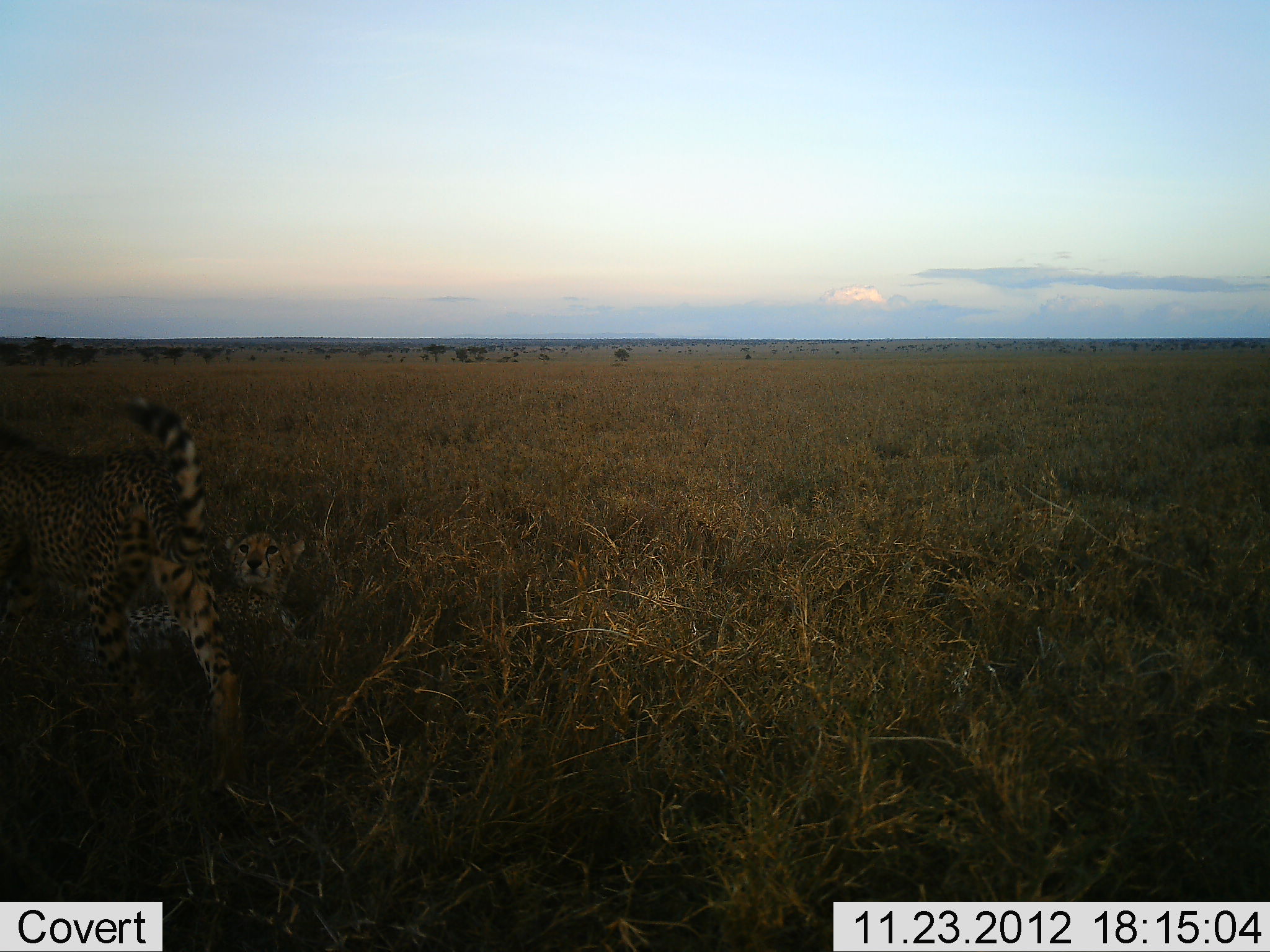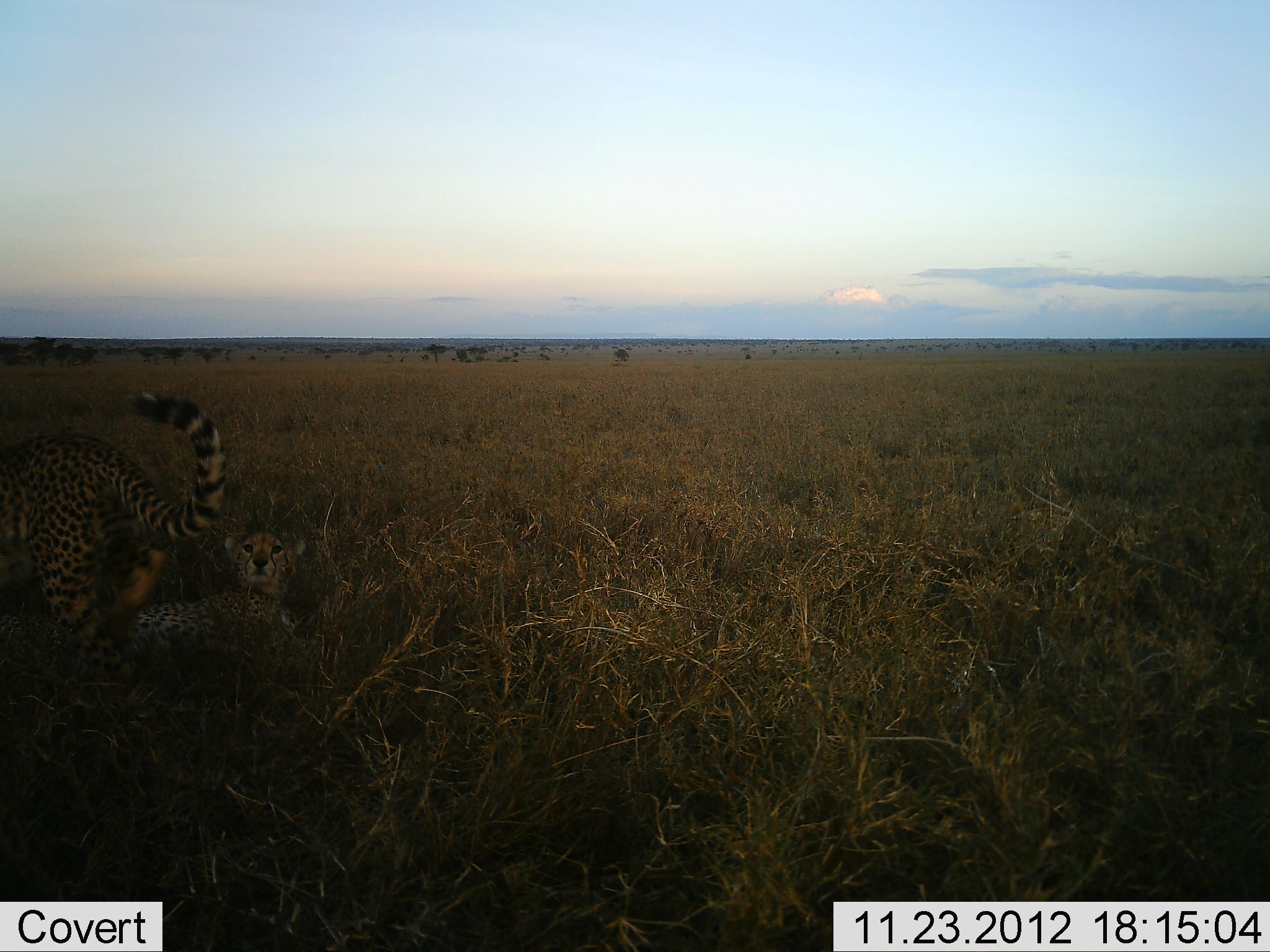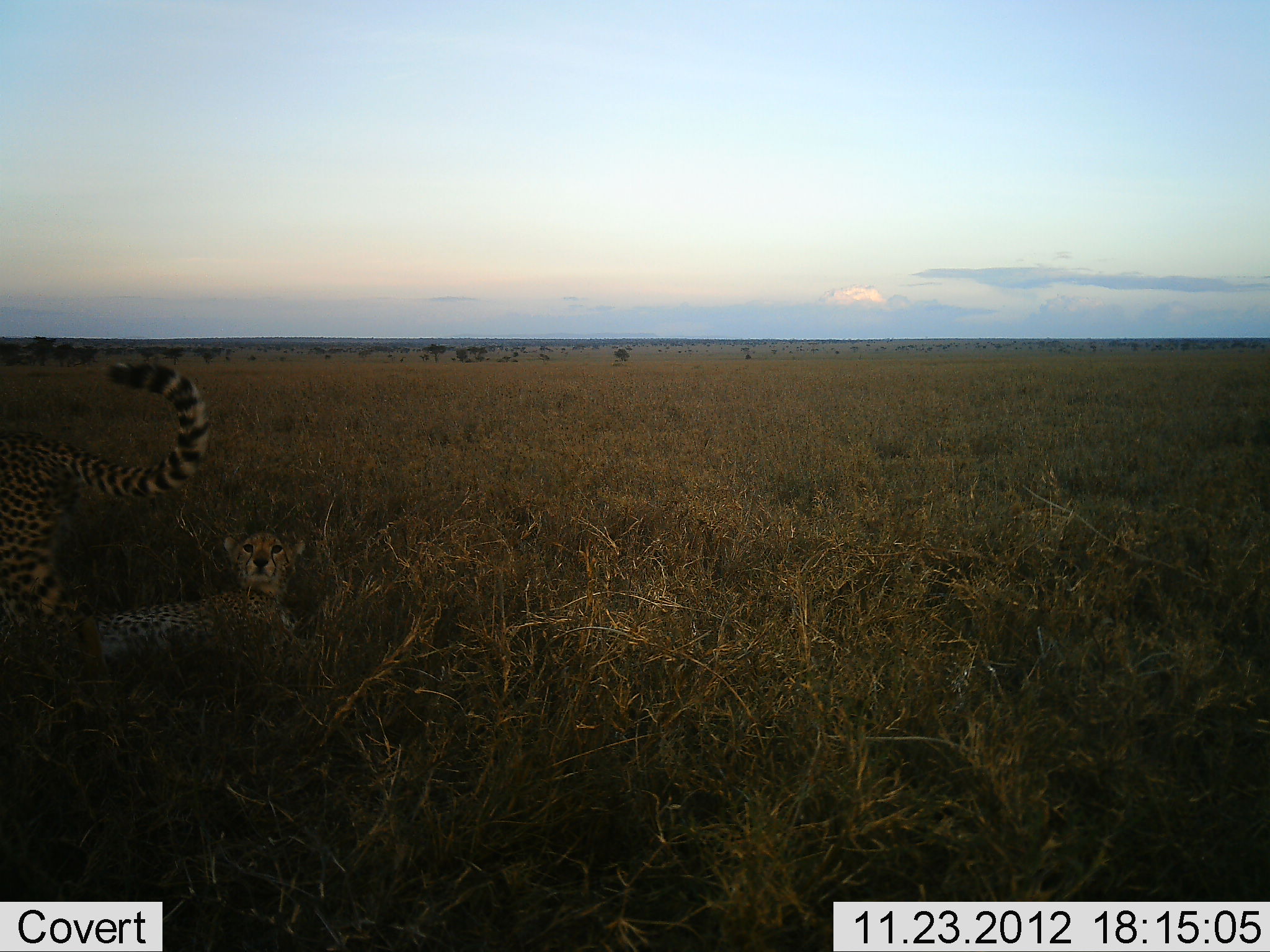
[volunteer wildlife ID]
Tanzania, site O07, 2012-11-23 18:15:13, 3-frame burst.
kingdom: Animalia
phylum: Chordata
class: Mammalia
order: Carnivora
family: Felidae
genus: Acinonyx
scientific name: Acinonyx jubatus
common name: cheetah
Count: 2.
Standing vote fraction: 10%.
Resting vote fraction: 90%.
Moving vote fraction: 80%.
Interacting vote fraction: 0%.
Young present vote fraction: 30%.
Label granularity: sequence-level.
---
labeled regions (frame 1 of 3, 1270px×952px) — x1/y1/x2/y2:
animal: 2/388/245/785; 51/533/306/663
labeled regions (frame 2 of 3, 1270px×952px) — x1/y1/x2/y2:
animal: 0/393/228/682; 65/530/314/679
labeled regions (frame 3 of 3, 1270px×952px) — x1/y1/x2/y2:
animal: 0/360/214/680; 75/534/310/677